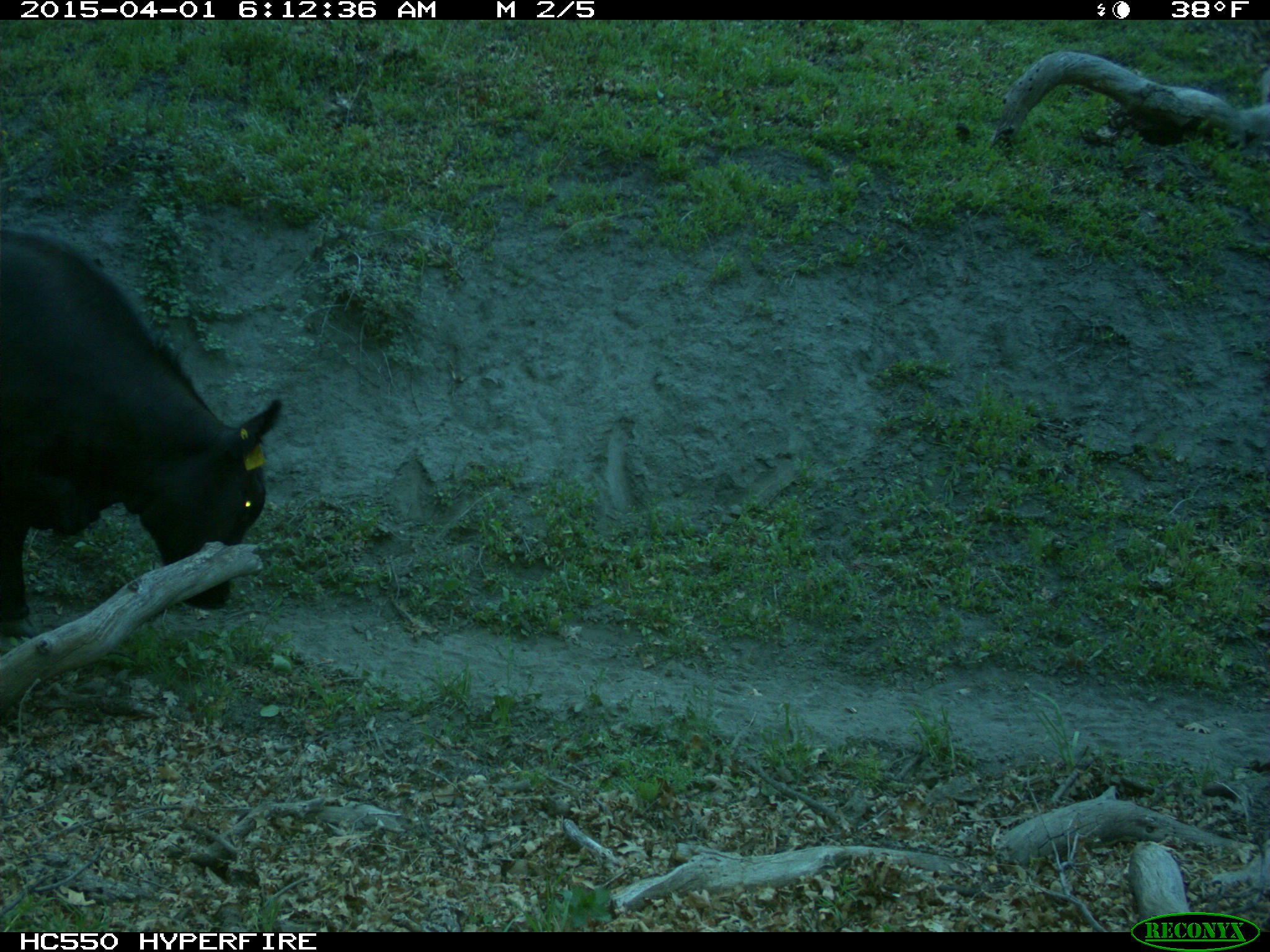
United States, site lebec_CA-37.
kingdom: Animalia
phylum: Chordata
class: Mammalia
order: Artiodactyla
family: Bovidae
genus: Bos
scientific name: Bos taurus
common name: domestic cow